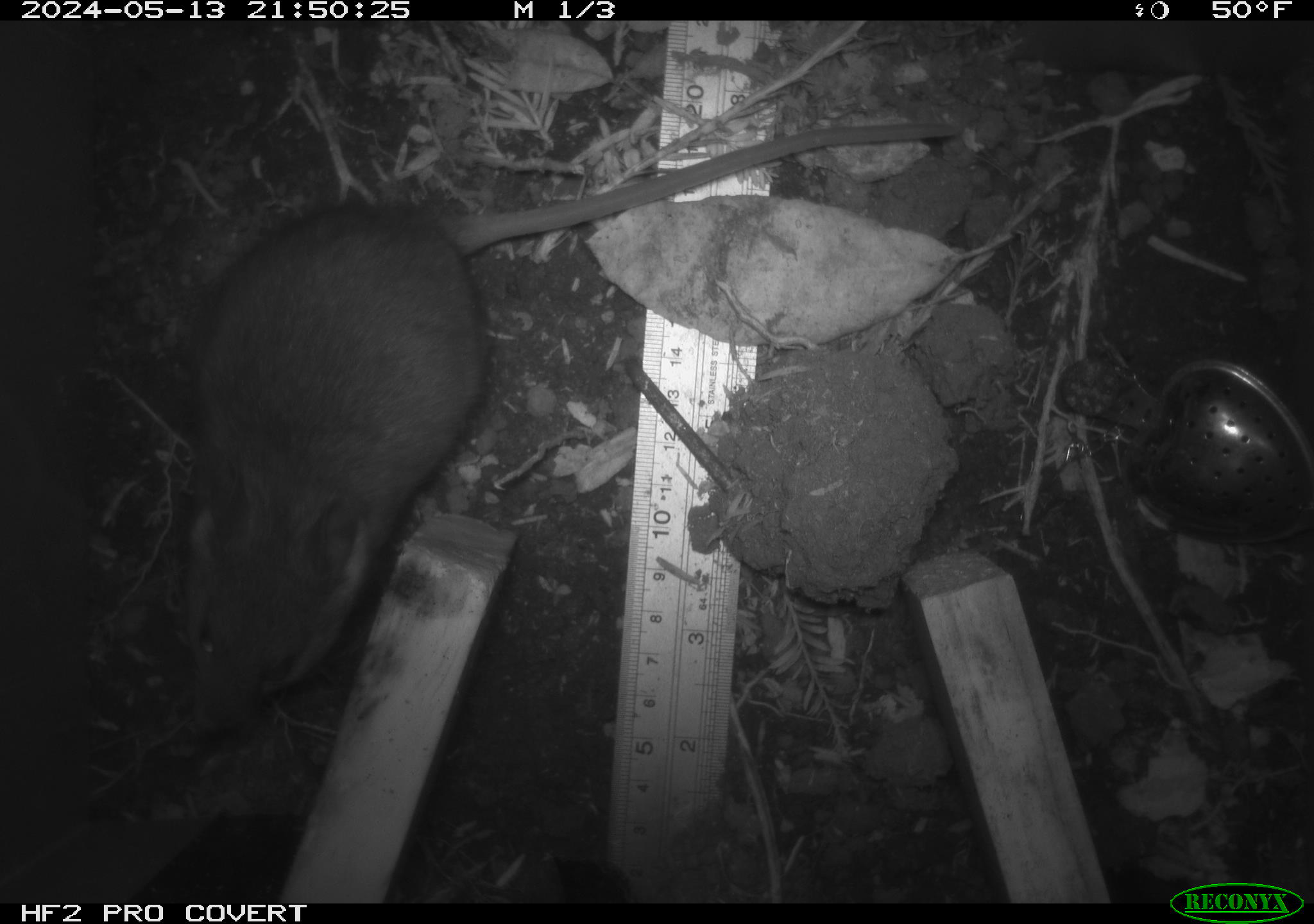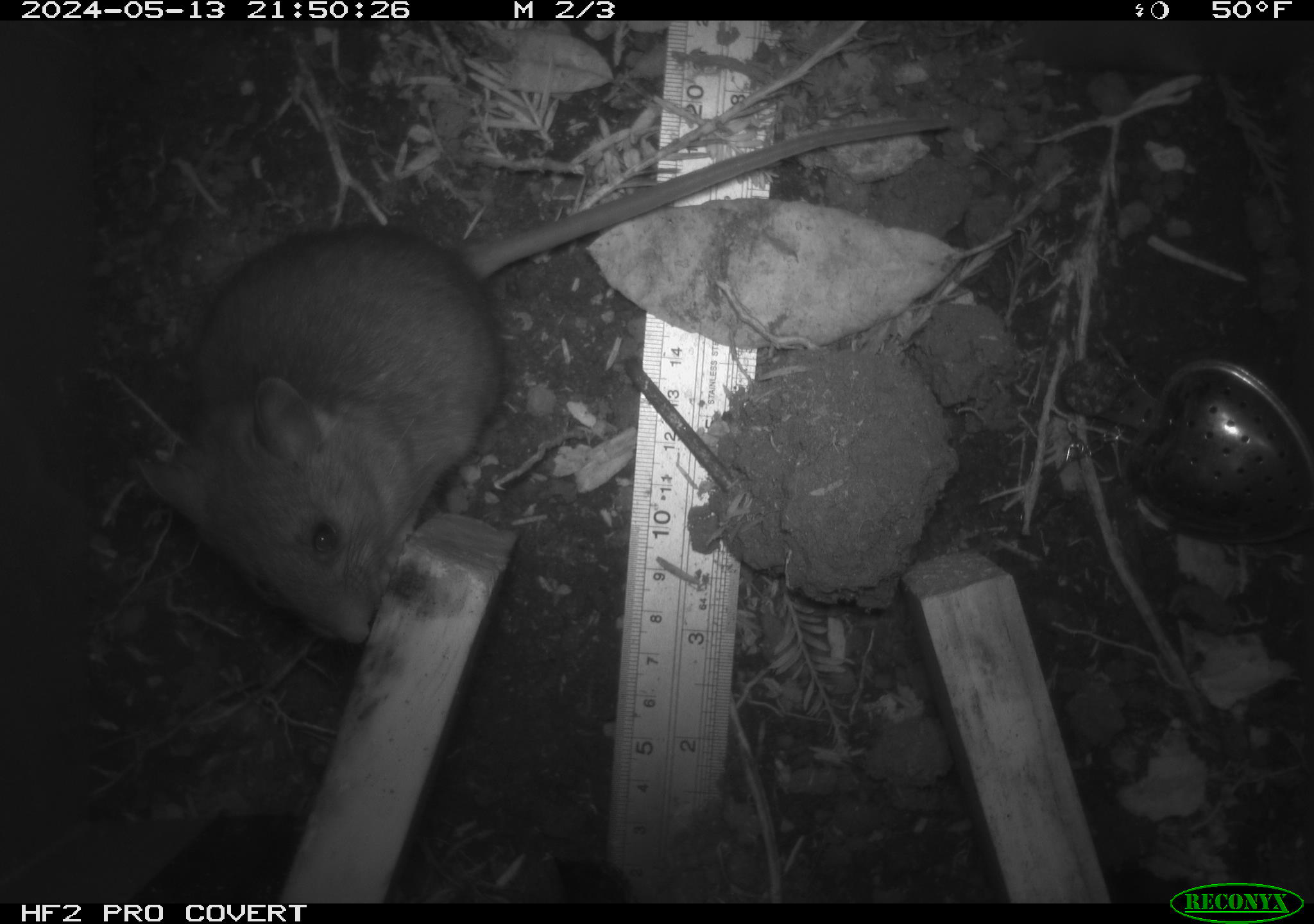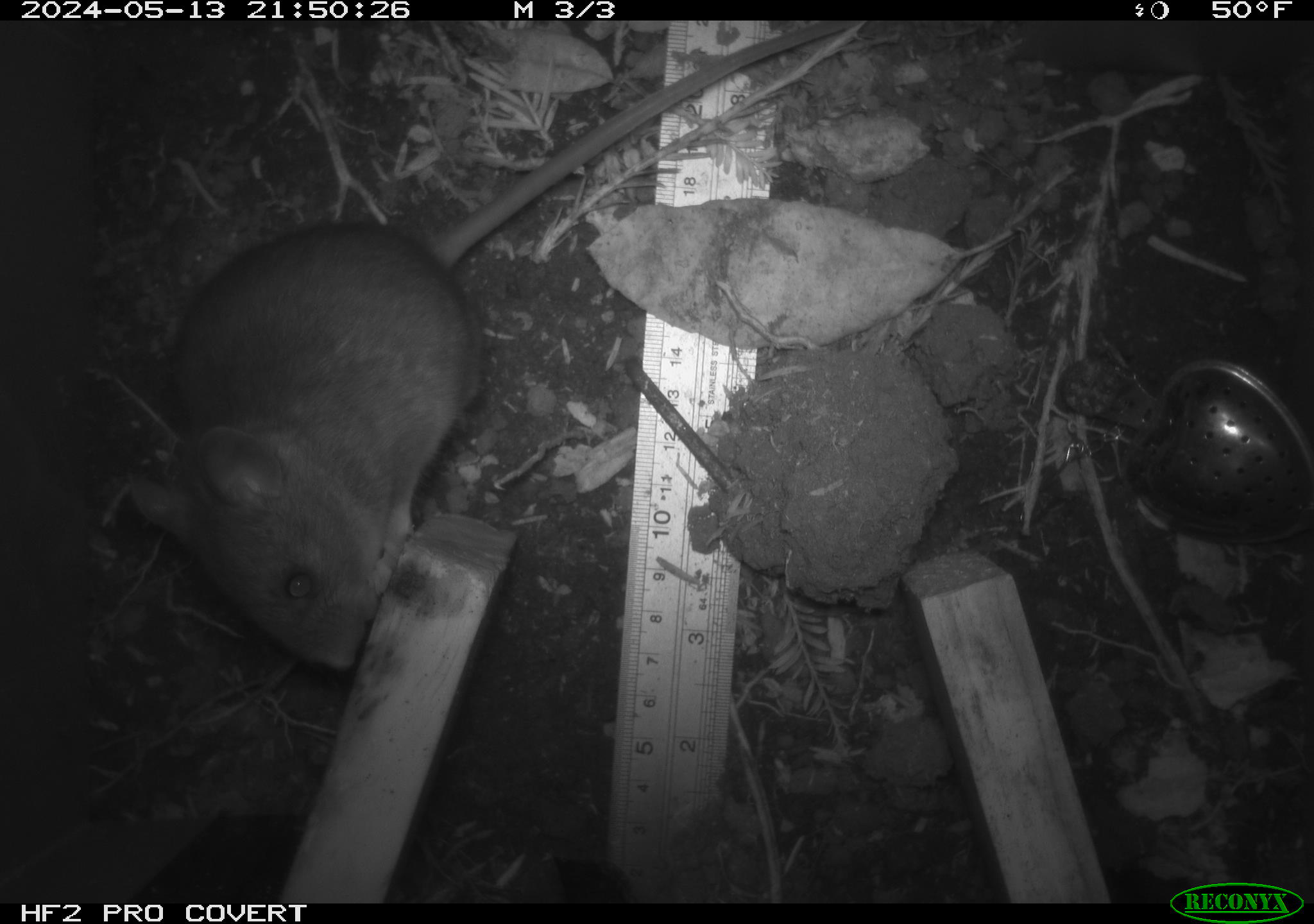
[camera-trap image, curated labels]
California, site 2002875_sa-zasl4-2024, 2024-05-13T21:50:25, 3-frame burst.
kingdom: Animalia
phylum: Chordata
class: Mammalia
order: Rodentia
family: Cricetidae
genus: Neotoma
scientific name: Neotoma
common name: pack rat or woodrat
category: neotoma species